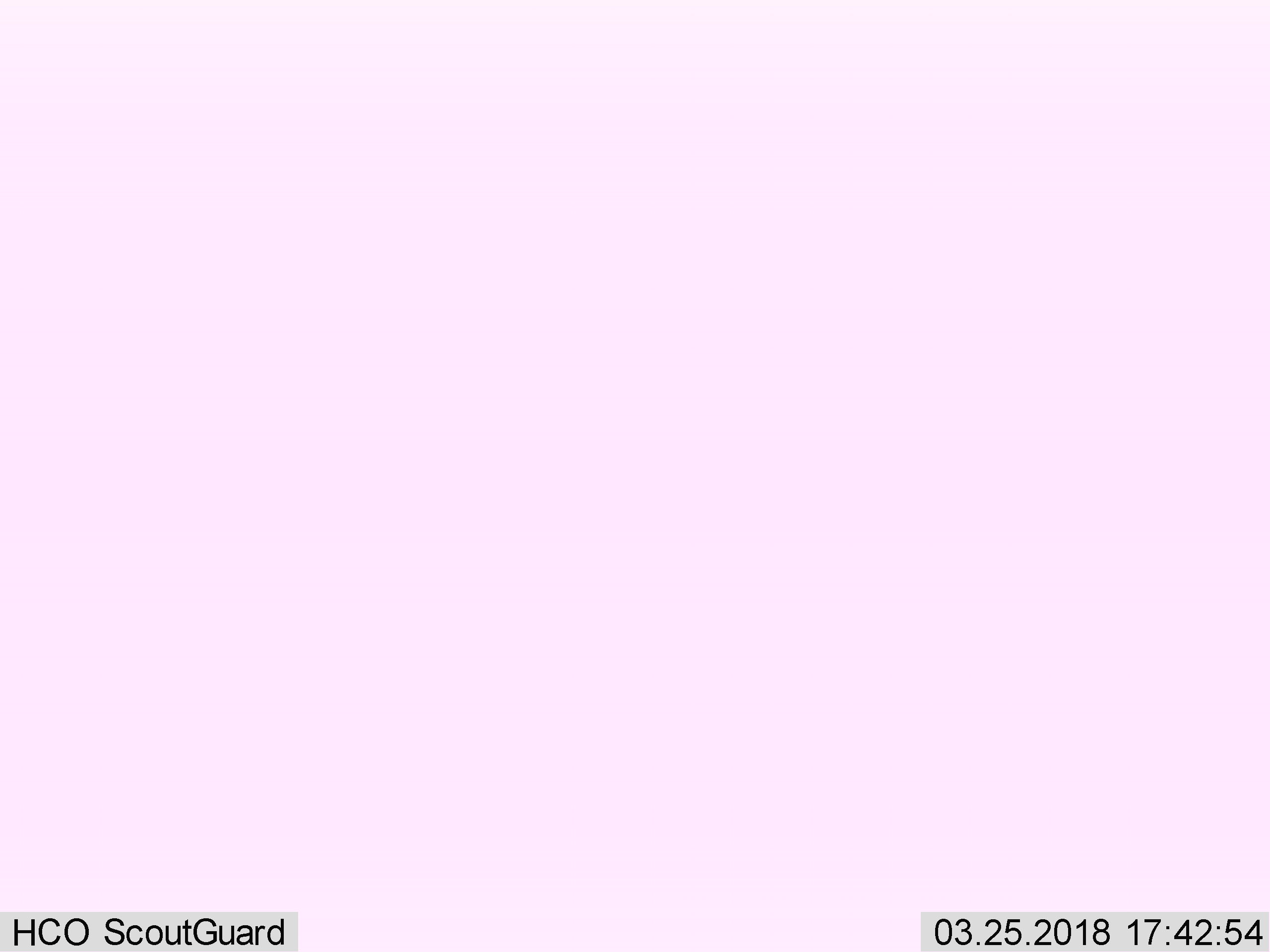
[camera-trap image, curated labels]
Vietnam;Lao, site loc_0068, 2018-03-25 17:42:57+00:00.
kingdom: Animalia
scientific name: Animalia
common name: animal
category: unidentified animal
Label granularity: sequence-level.